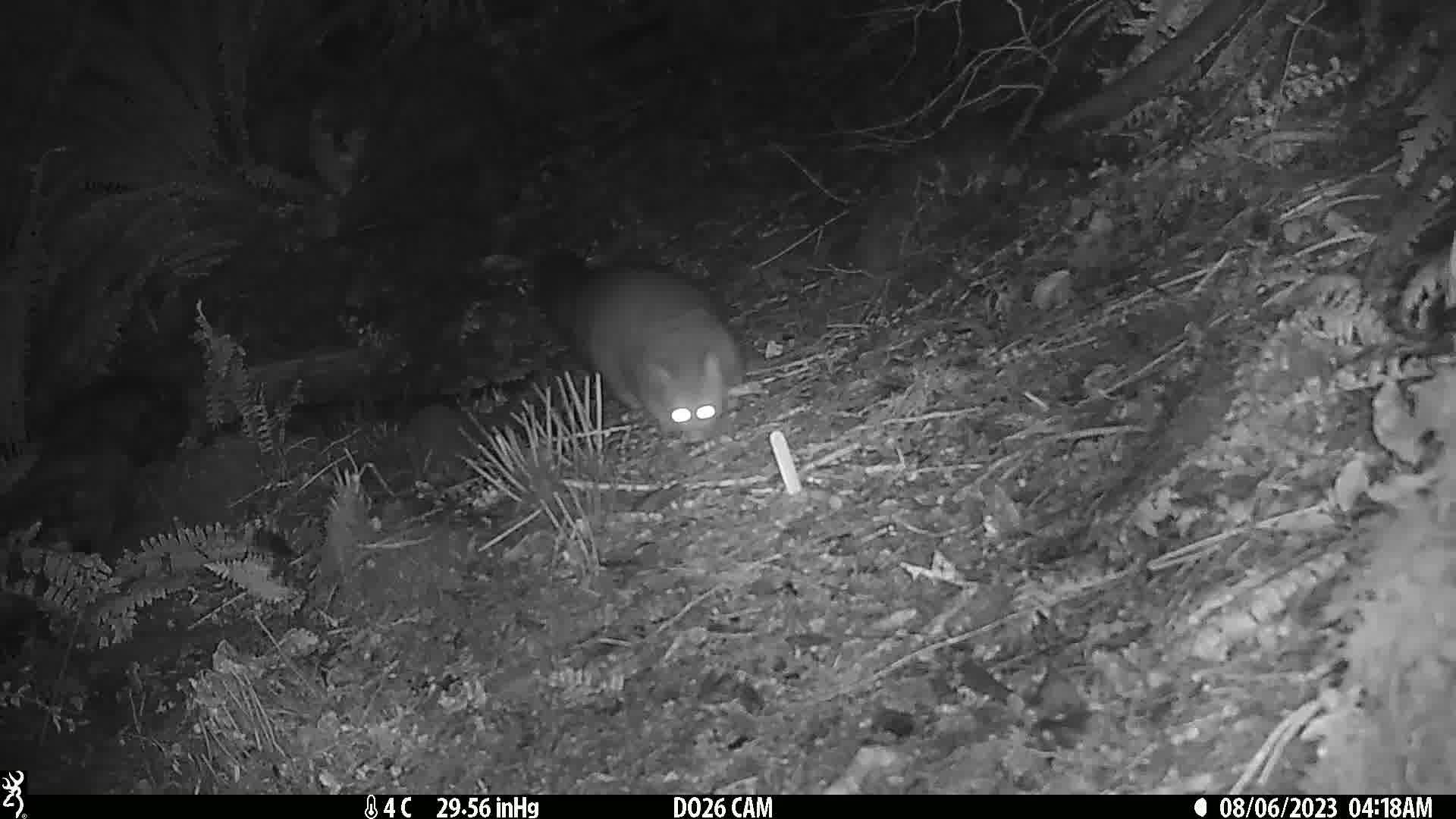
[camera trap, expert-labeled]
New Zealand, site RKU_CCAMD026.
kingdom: Animalia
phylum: Chordata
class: Mammalia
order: Diprotodontia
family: Phalangeridae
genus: Trichosurus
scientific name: Trichosurus vulpecula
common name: common brushtail possum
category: possum